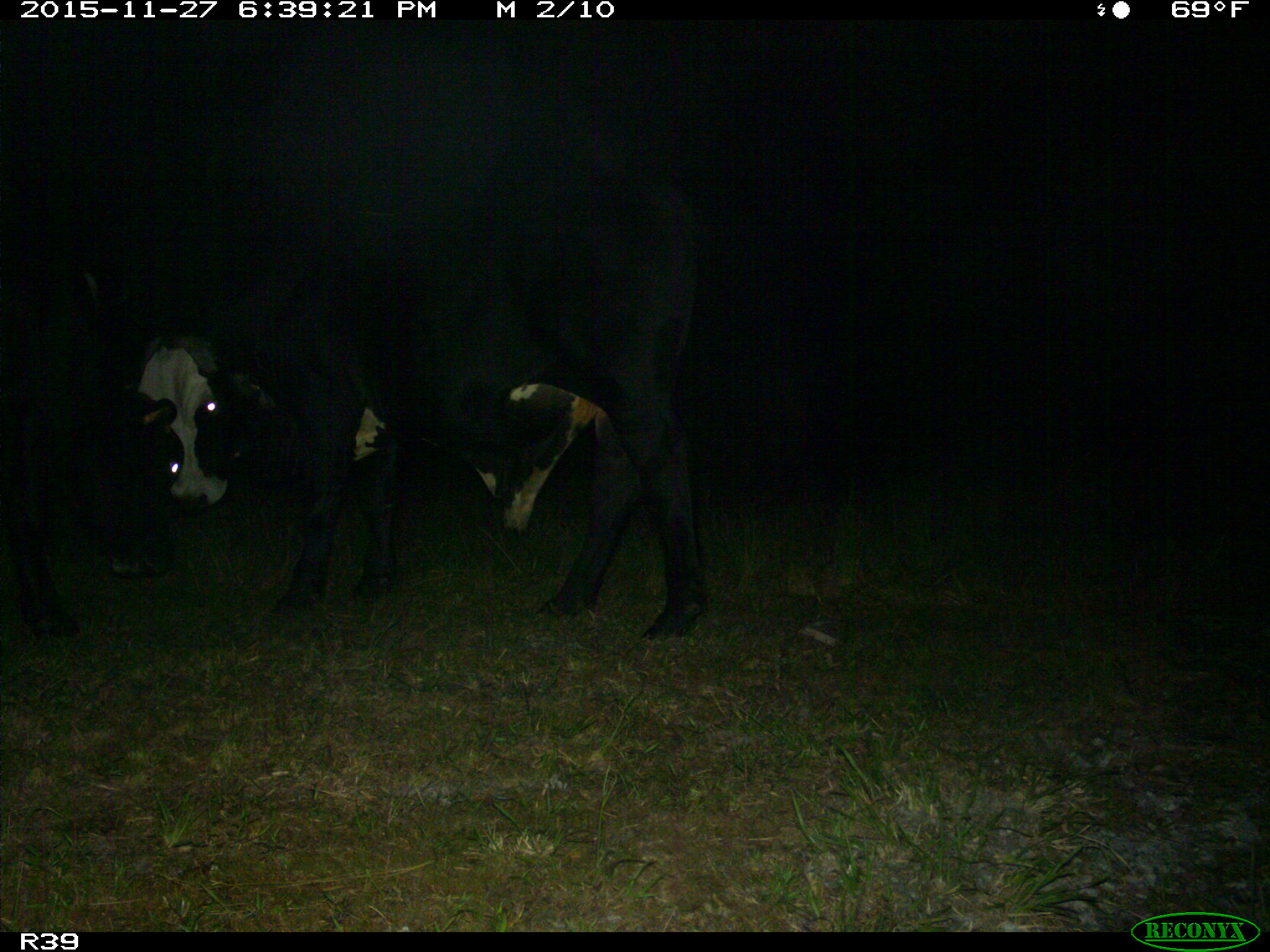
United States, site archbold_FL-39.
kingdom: Animalia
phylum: Chordata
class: Mammalia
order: Artiodactyla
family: Bovidae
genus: Bos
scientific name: Bos taurus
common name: domestic cow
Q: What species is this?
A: Bos taurus (domestic cow).